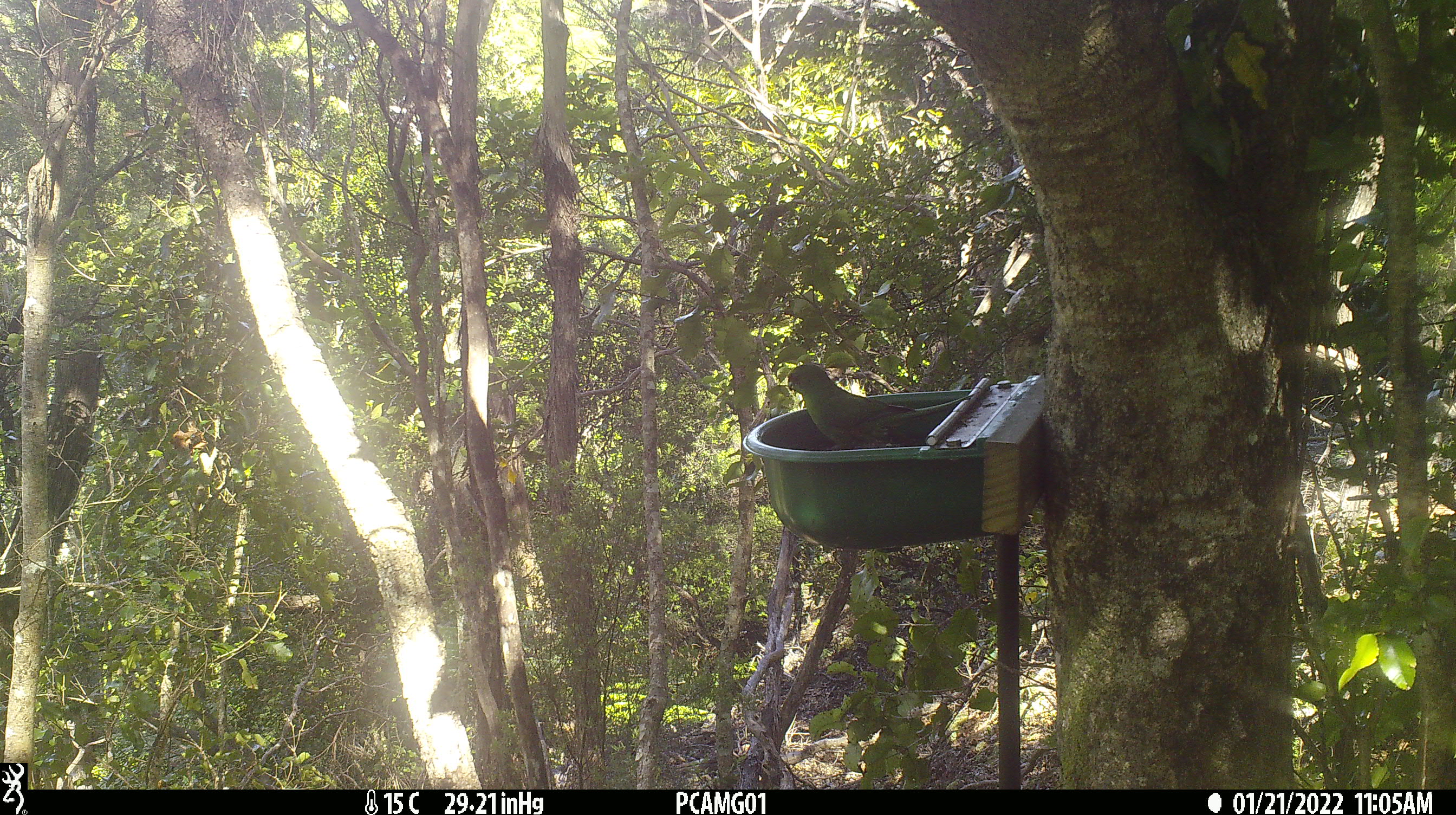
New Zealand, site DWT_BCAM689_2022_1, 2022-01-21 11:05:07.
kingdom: Animalia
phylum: Chordata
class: Aves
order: Psittaciformes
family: Psittaculidae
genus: Cyanoramphus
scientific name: Cyanoramphus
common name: parakeet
Parakeet (Cyanoramphus).